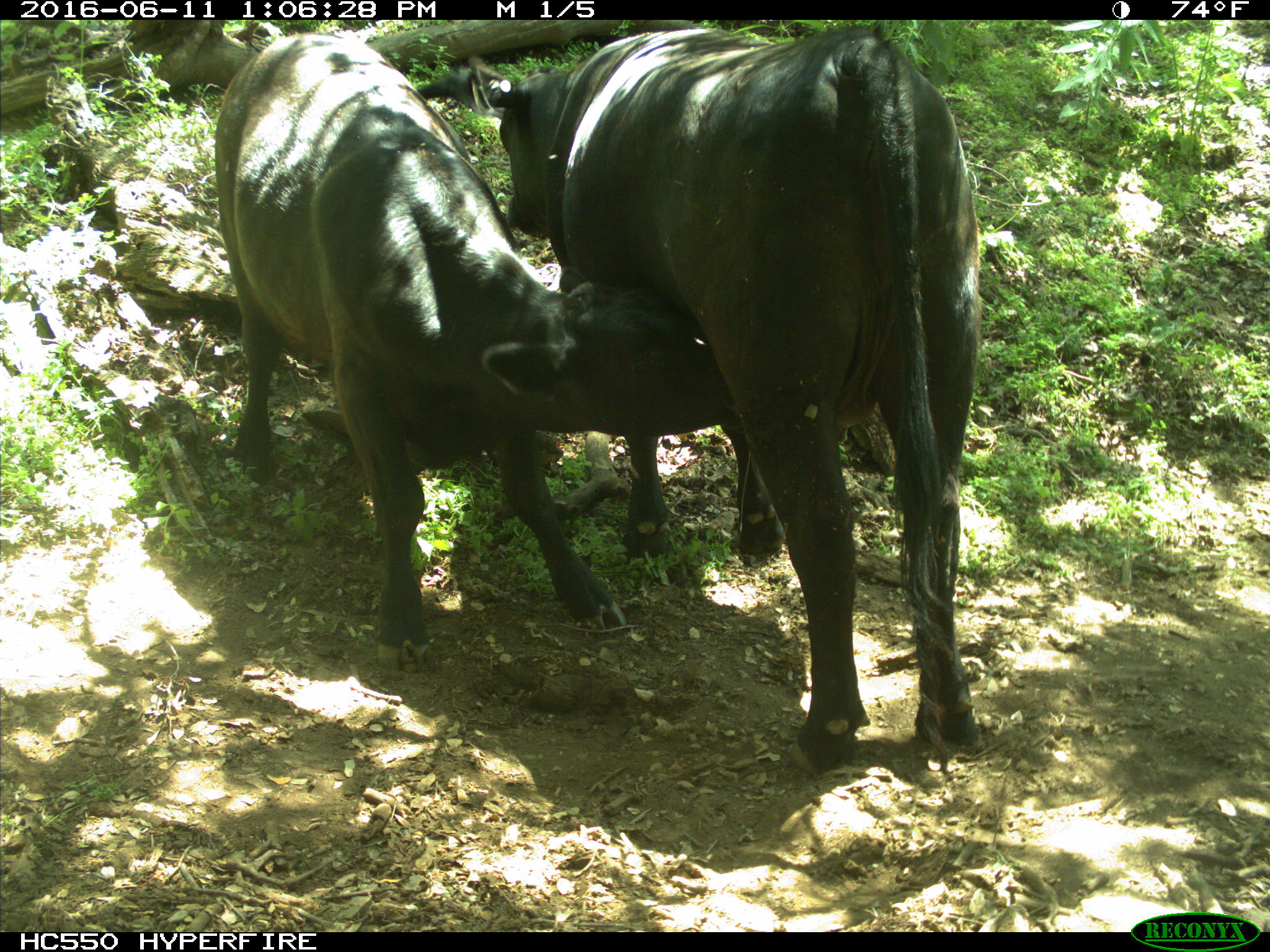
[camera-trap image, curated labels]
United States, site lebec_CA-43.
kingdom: Animalia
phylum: Chordata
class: Mammalia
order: Artiodactyla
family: Bovidae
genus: Bos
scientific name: Bos taurus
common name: domestic cow